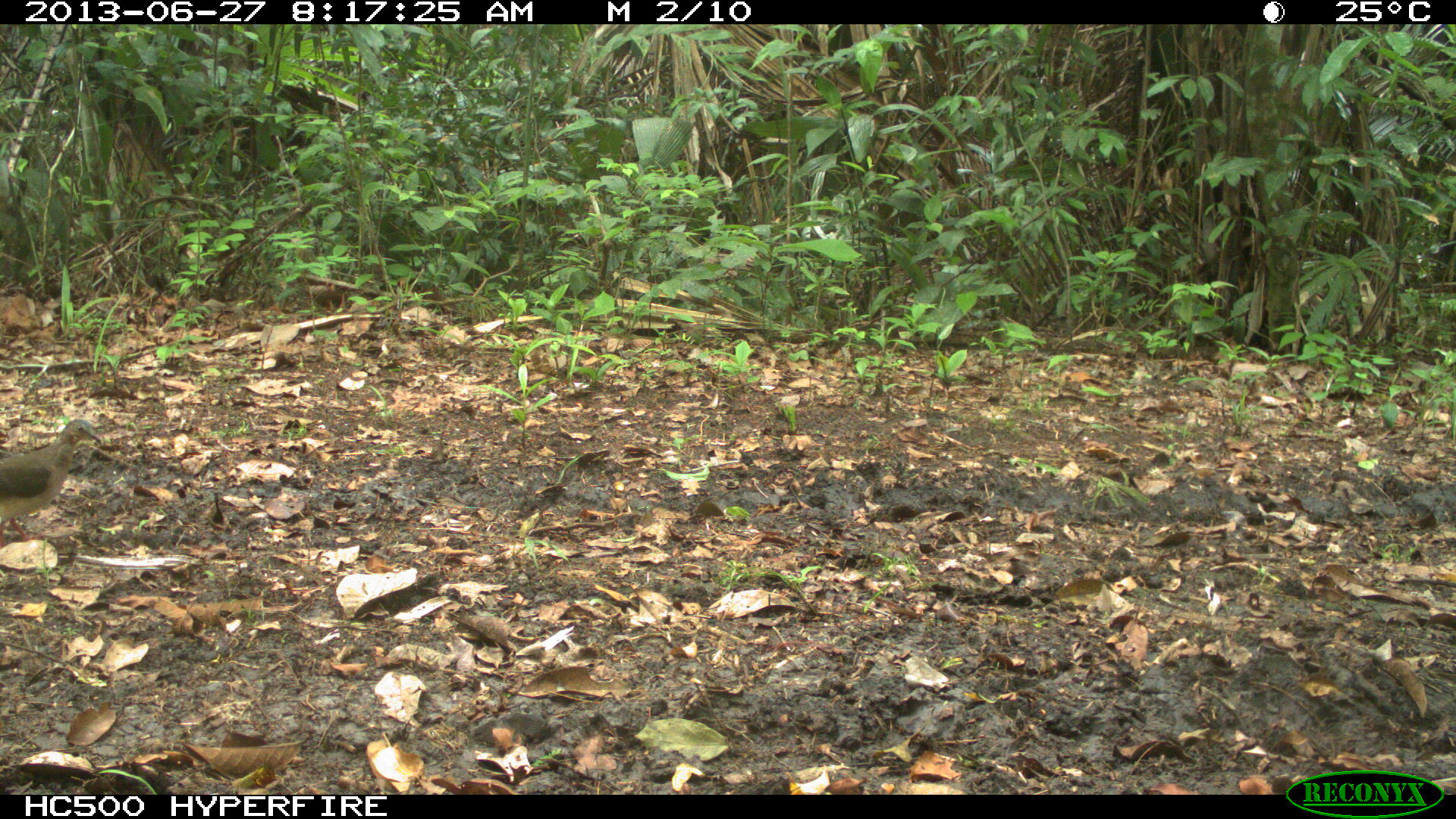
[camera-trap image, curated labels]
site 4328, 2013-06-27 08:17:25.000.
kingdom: Animalia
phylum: Chordata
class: Aves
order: Columbiformes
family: Columbidae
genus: Leptotila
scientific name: Leptotila plumbeiceps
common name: gray-headed dove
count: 1